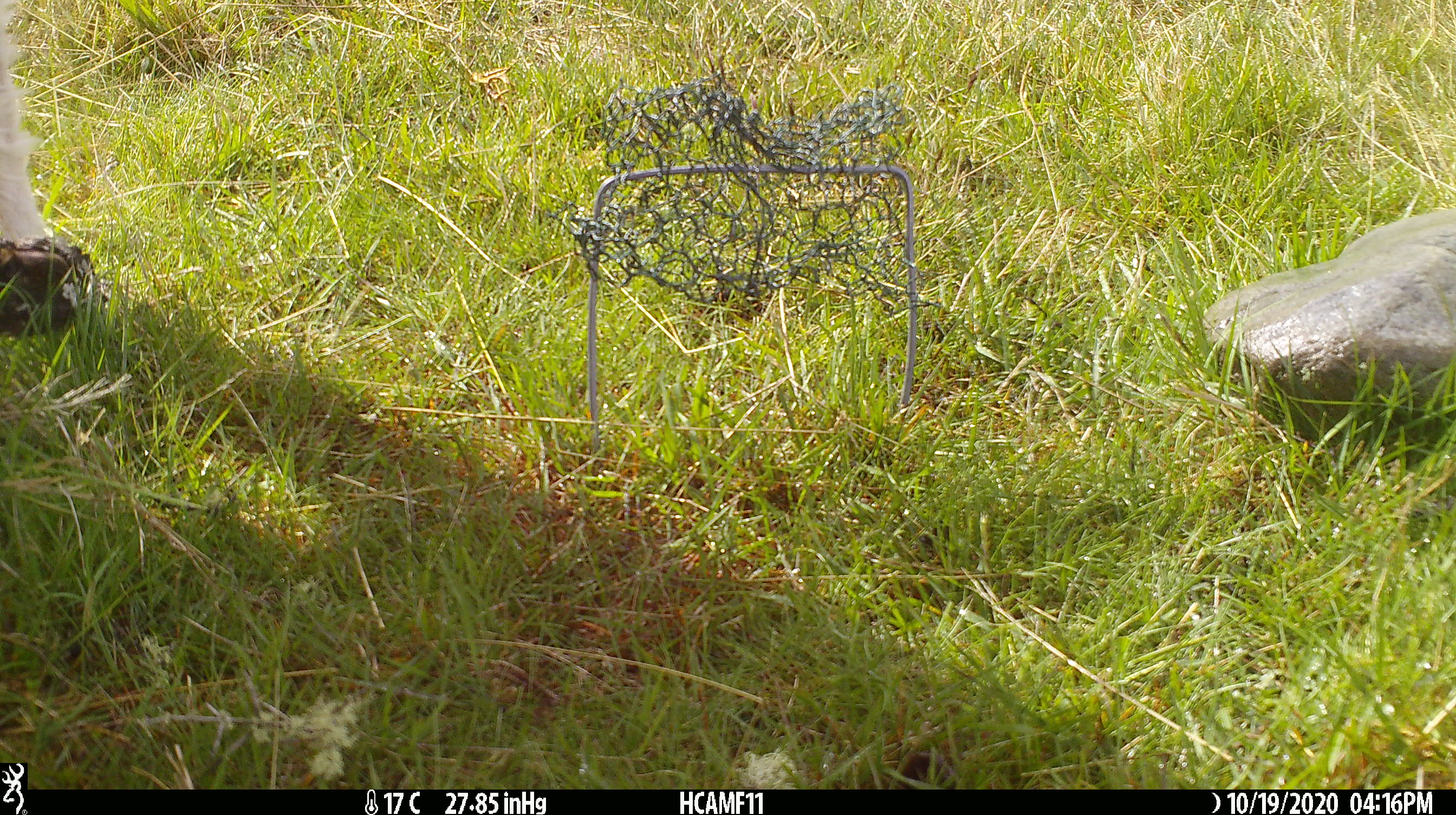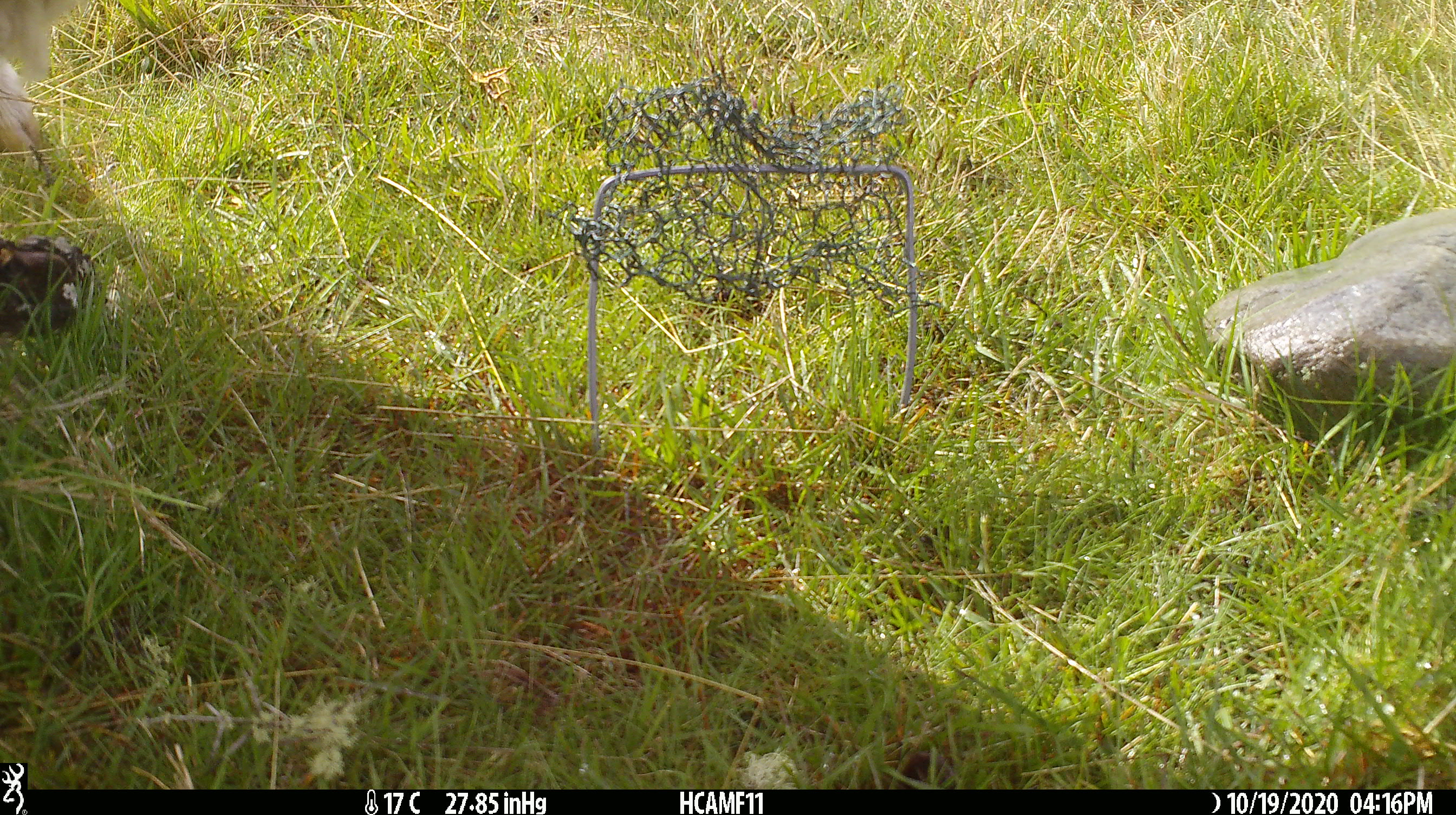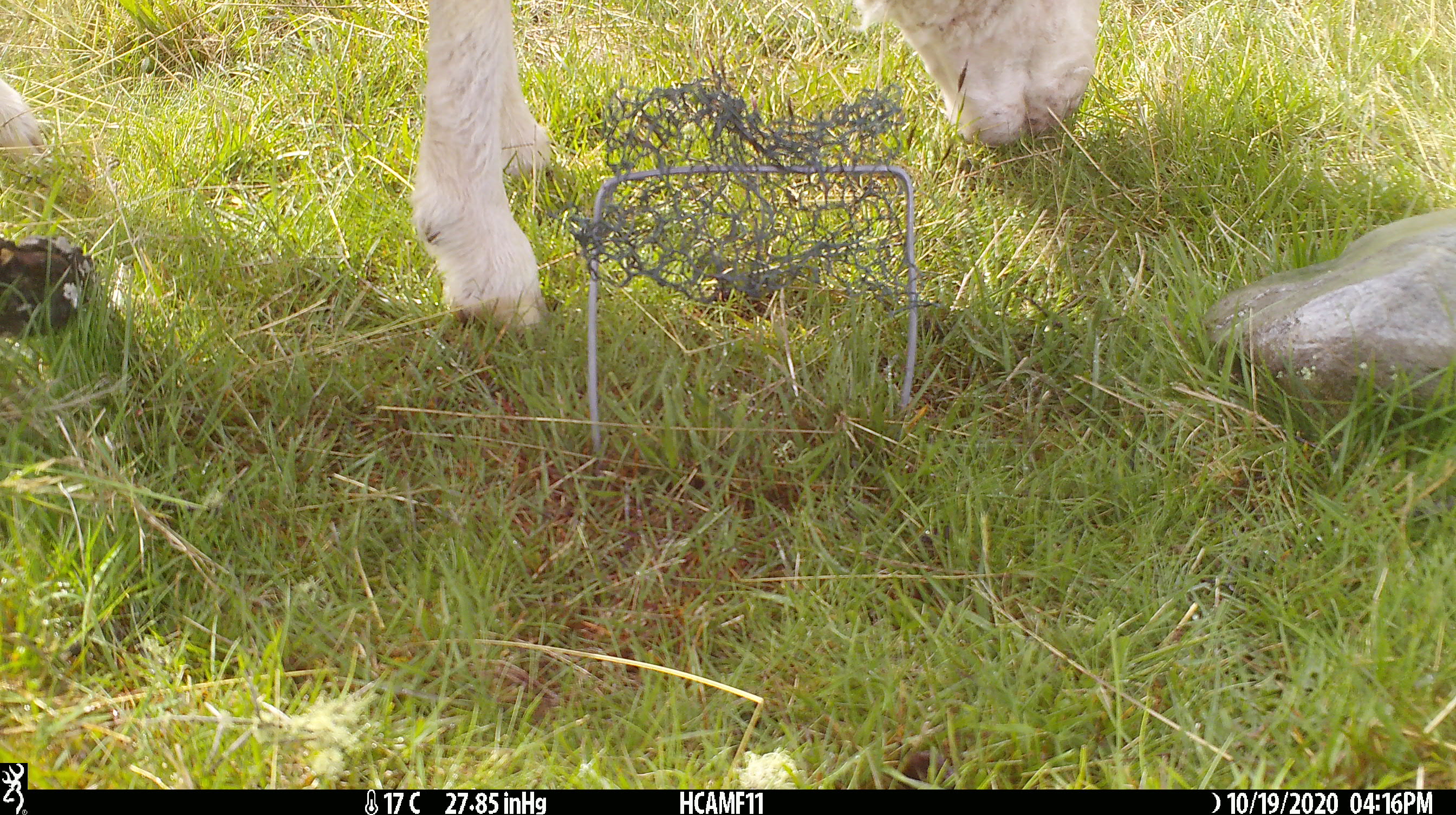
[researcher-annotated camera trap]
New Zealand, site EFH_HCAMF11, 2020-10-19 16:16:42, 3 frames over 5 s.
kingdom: Animalia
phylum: Chordata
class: Mammalia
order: Artiodactyla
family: Bovidae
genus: Ovis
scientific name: Ovis aries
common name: domestic sheep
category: sheep